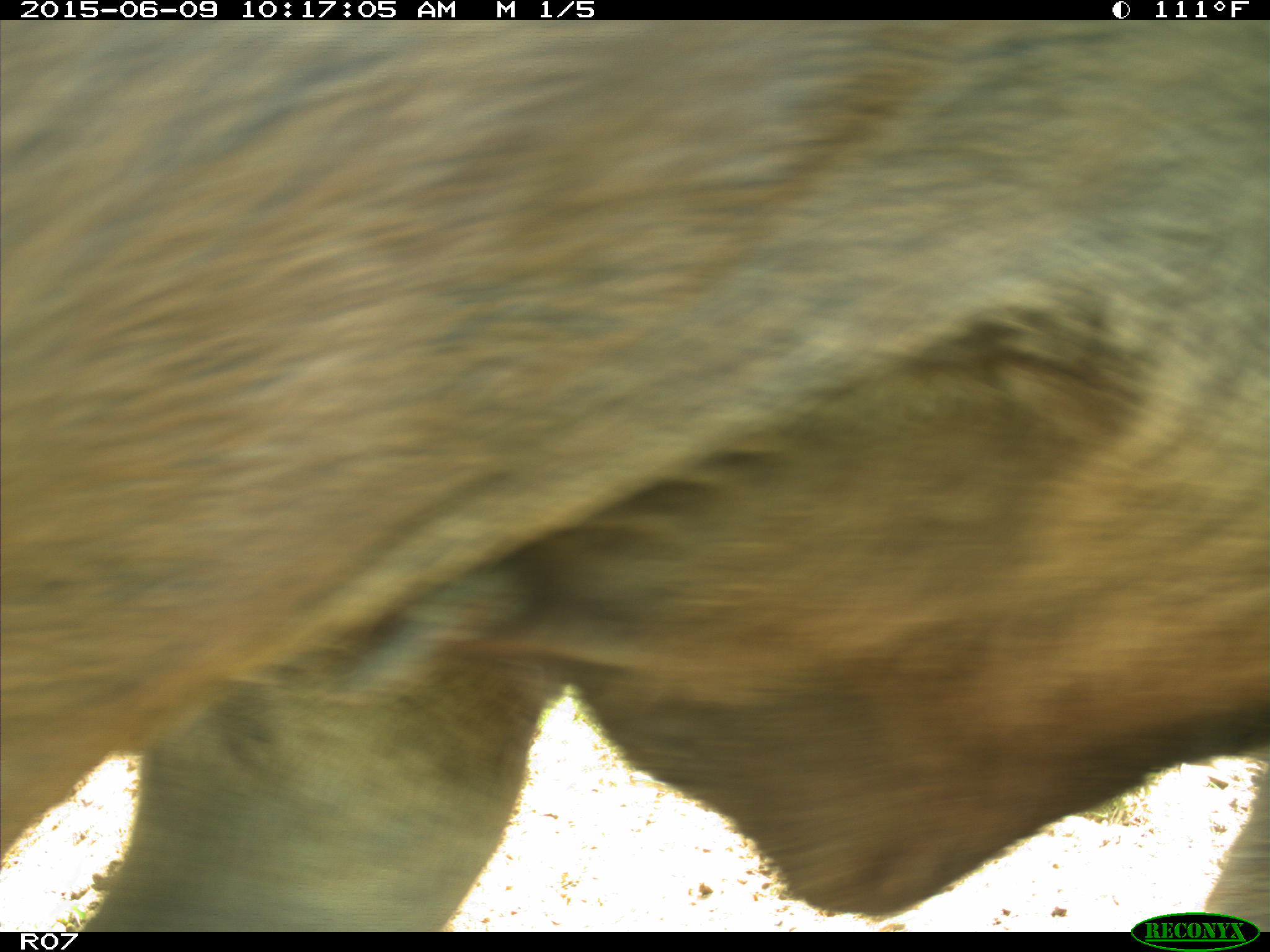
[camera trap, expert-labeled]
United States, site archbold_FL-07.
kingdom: Animalia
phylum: Chordata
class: Mammalia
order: Artiodactyla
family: Bovidae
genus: Bos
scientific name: Bos taurus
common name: domestic cow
Bos taurus (domestic cow).